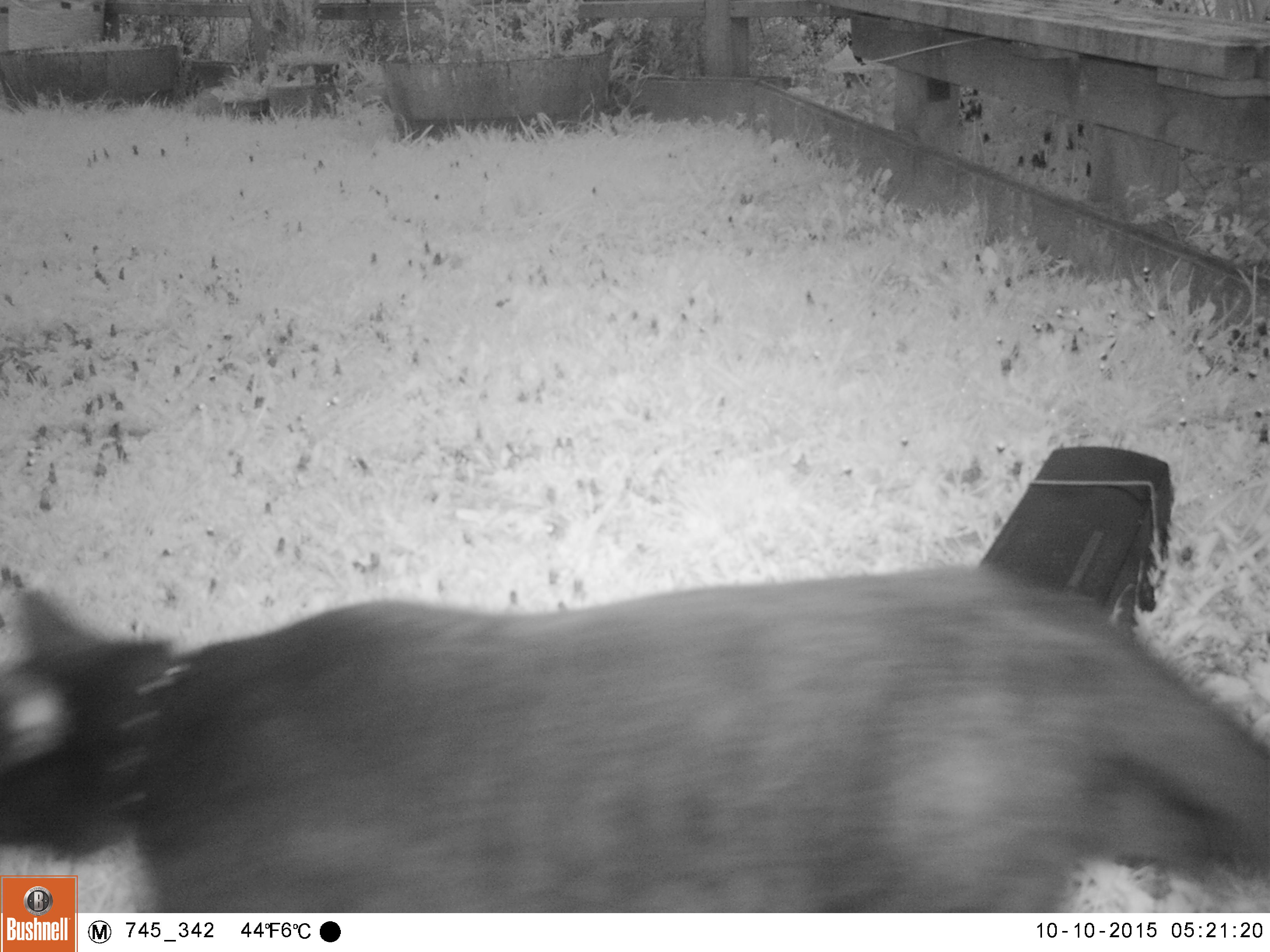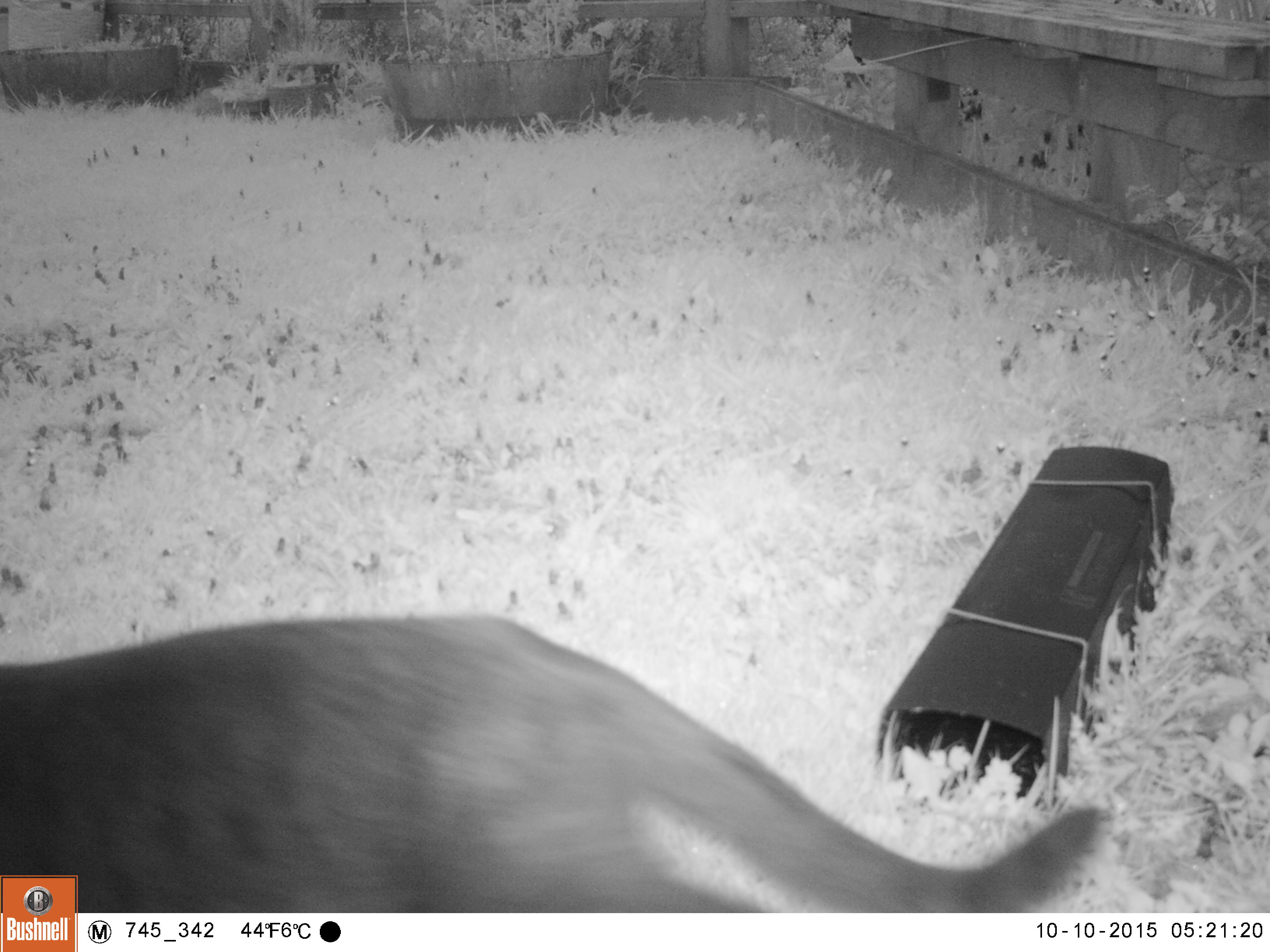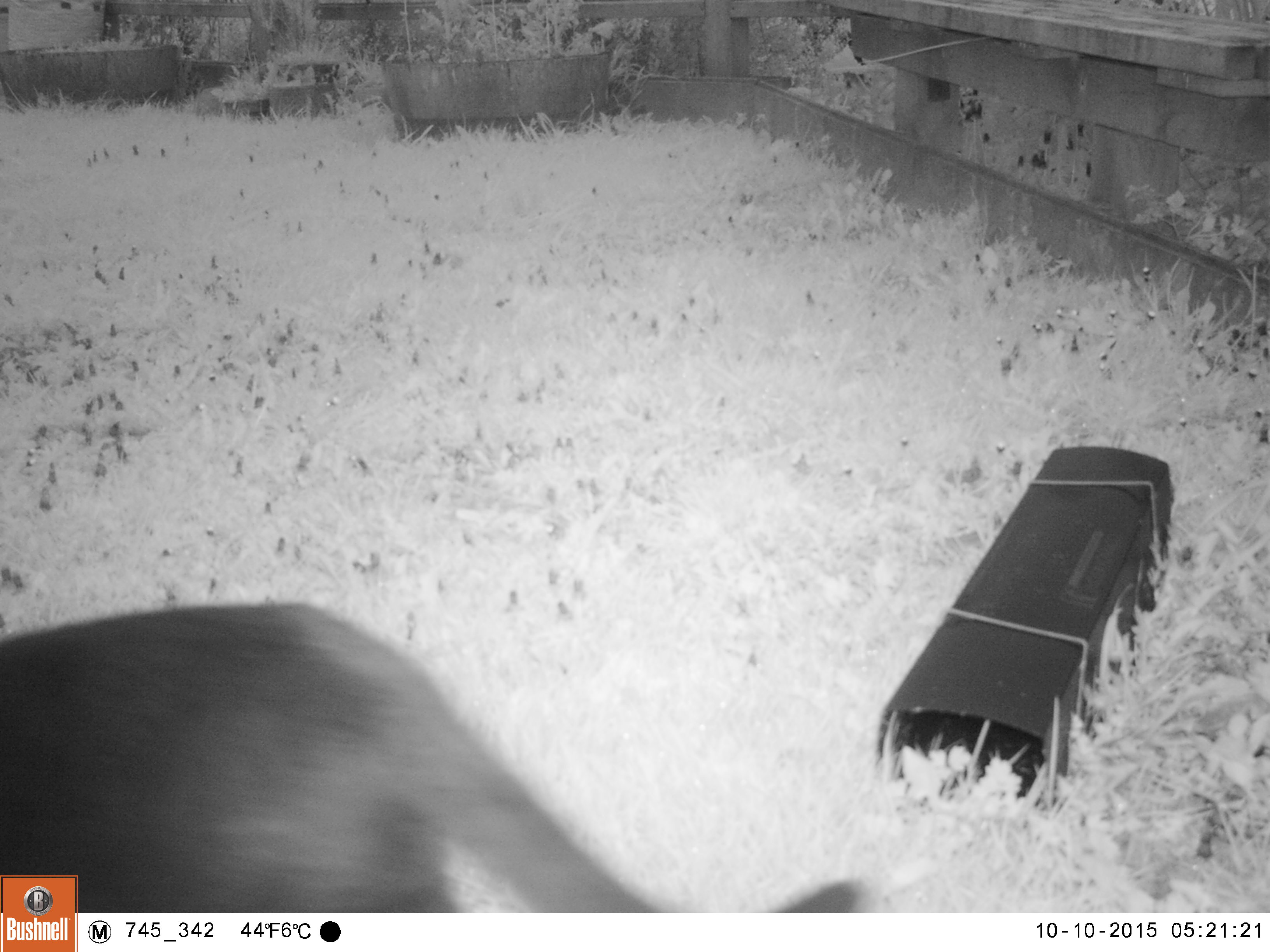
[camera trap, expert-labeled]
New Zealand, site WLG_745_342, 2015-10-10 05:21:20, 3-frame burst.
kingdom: Animalia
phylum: Chordata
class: Mammalia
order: Carnivora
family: Felidae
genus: Felis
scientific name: Felis catus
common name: domestic cat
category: cat